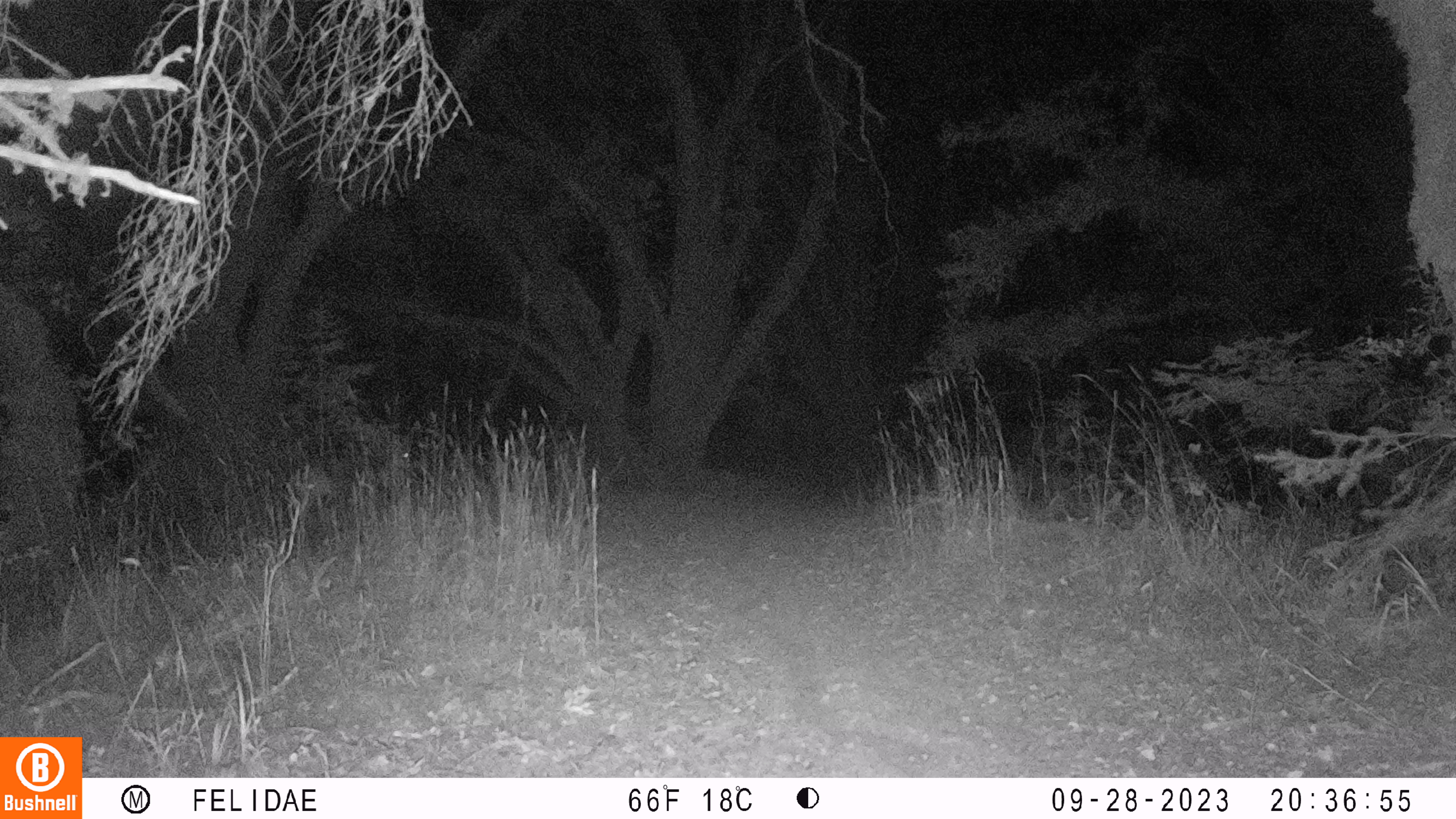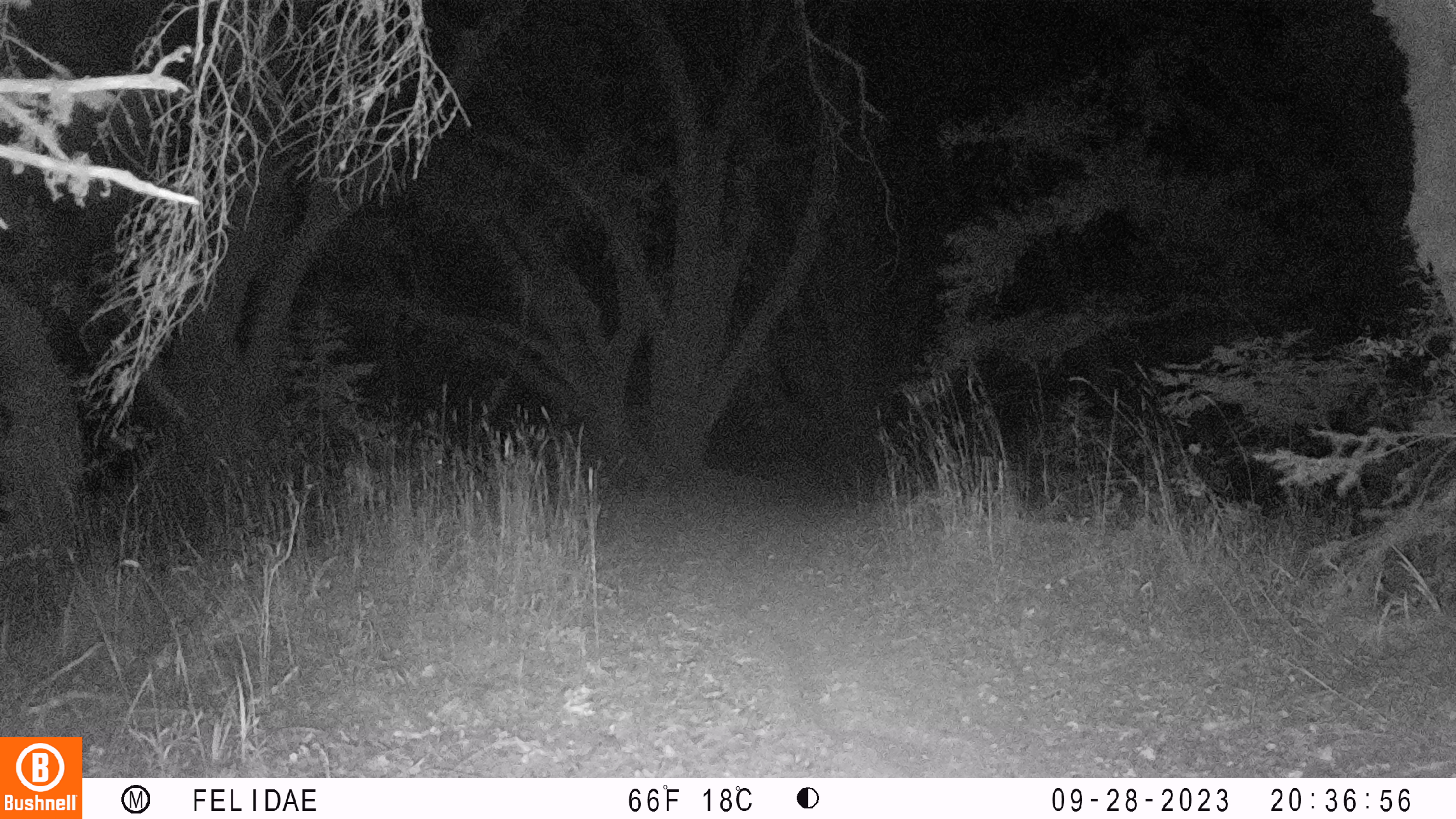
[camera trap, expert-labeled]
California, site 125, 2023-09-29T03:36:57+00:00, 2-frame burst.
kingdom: Animalia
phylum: Chordata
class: Mammalia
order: Artiodactyla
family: Cervidae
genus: Odocoileus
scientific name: Odocoileus hemionus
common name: mule deer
Mule deer (Odocoileus hemionus).